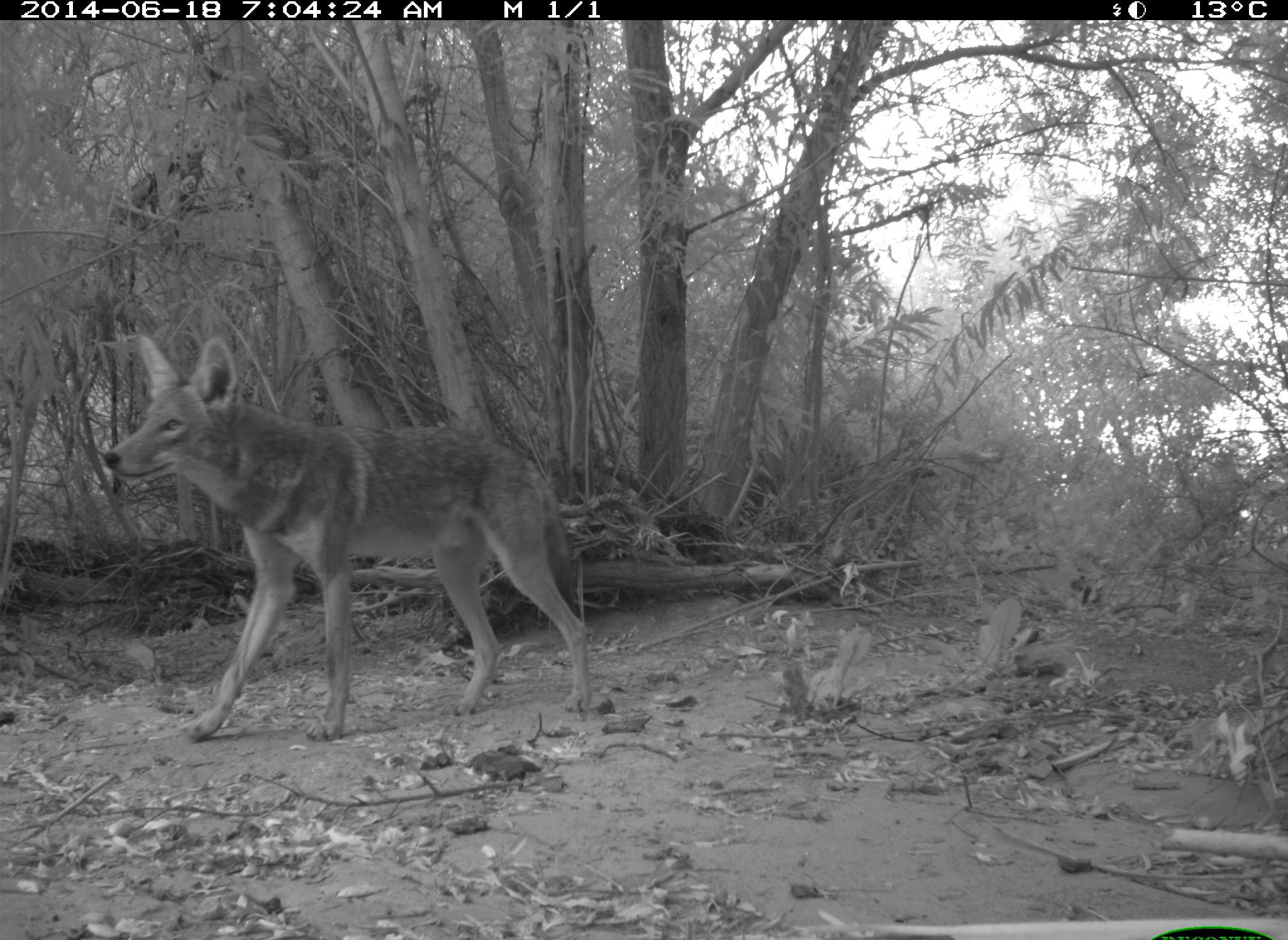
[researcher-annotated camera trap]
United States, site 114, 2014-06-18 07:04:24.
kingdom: Animalia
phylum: Chordata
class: Mammalia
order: Carnivora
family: Canidae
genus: Canis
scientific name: Canis latrans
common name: coyote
Coyote (Canis latrans).